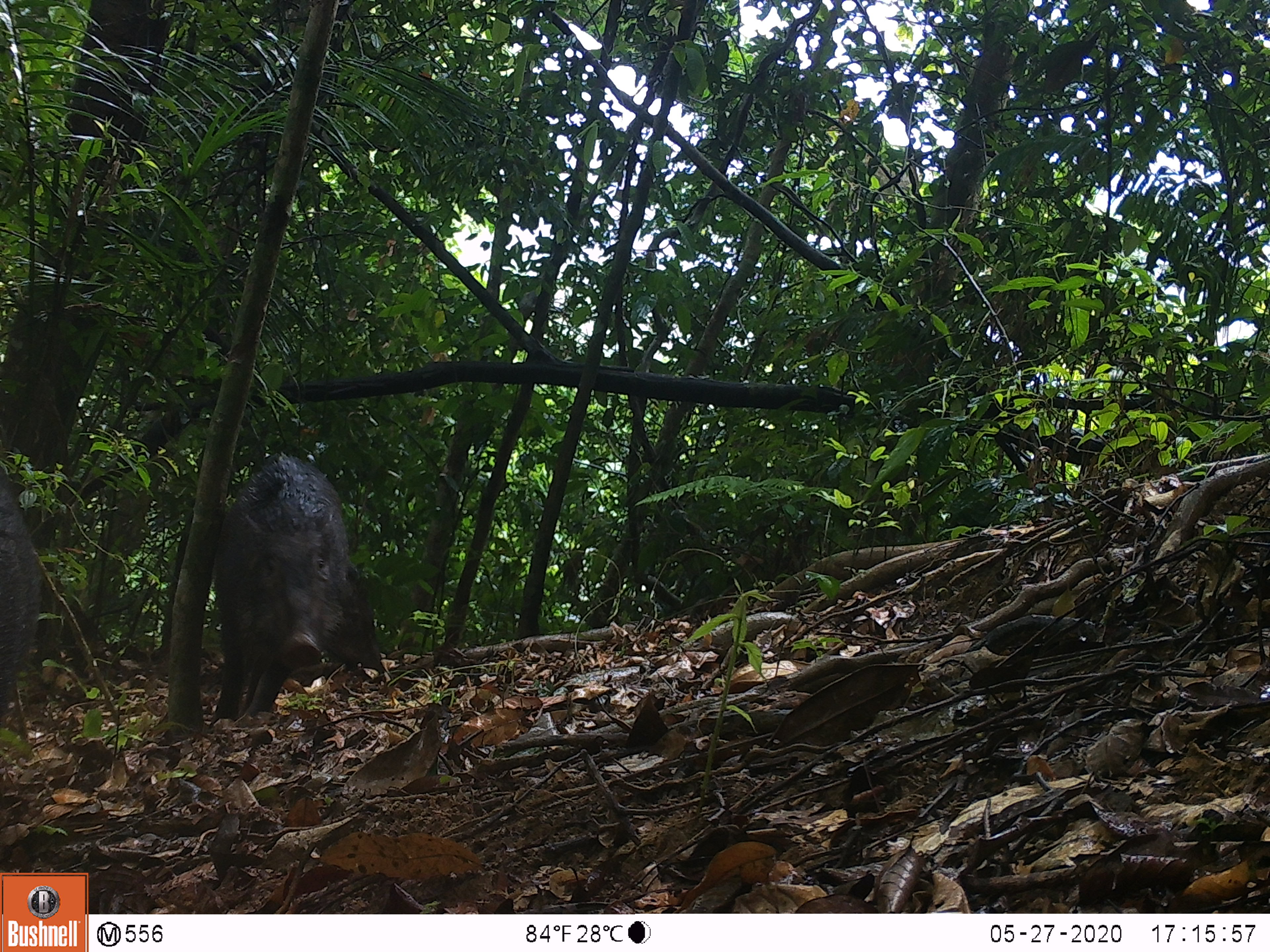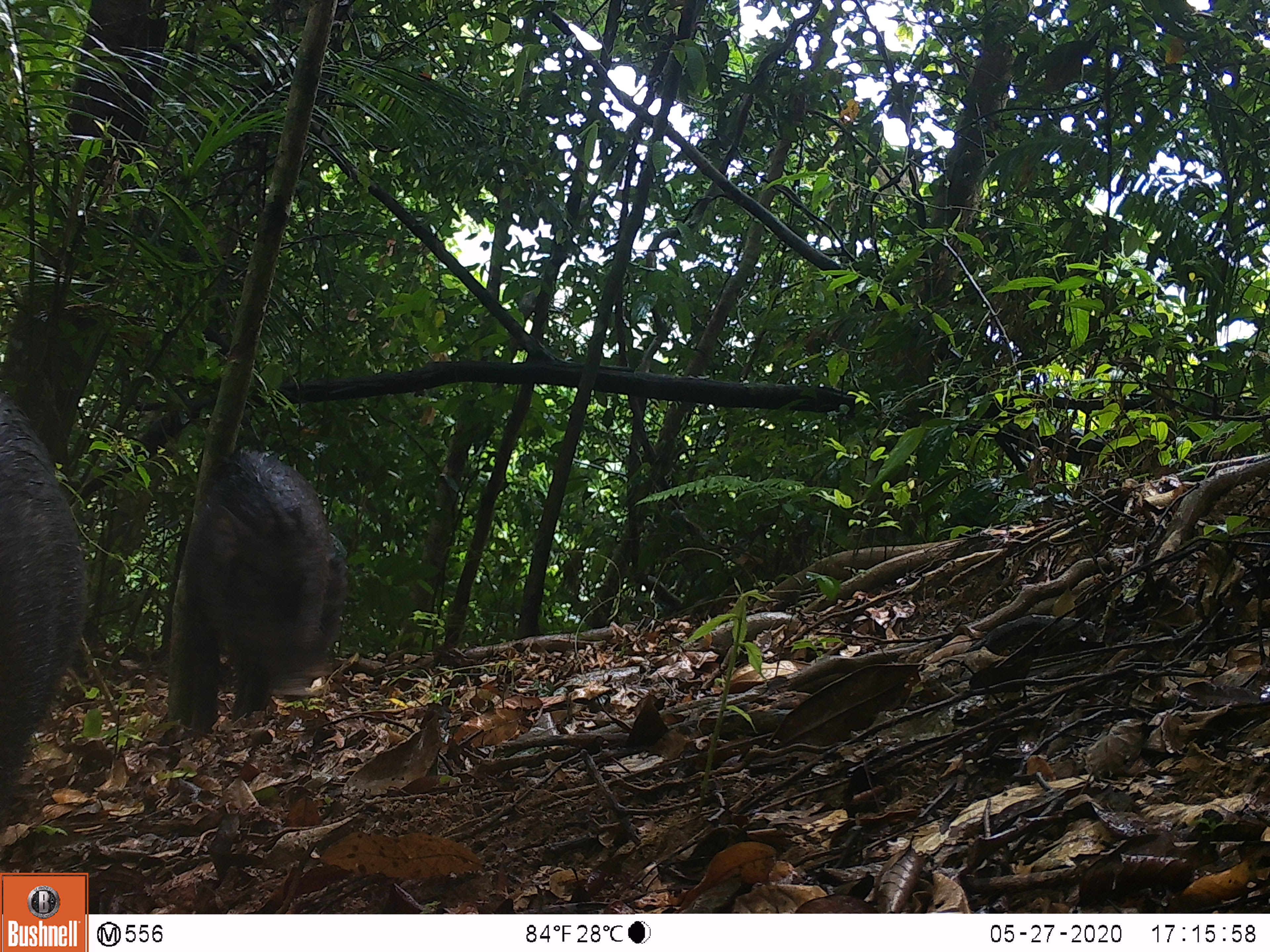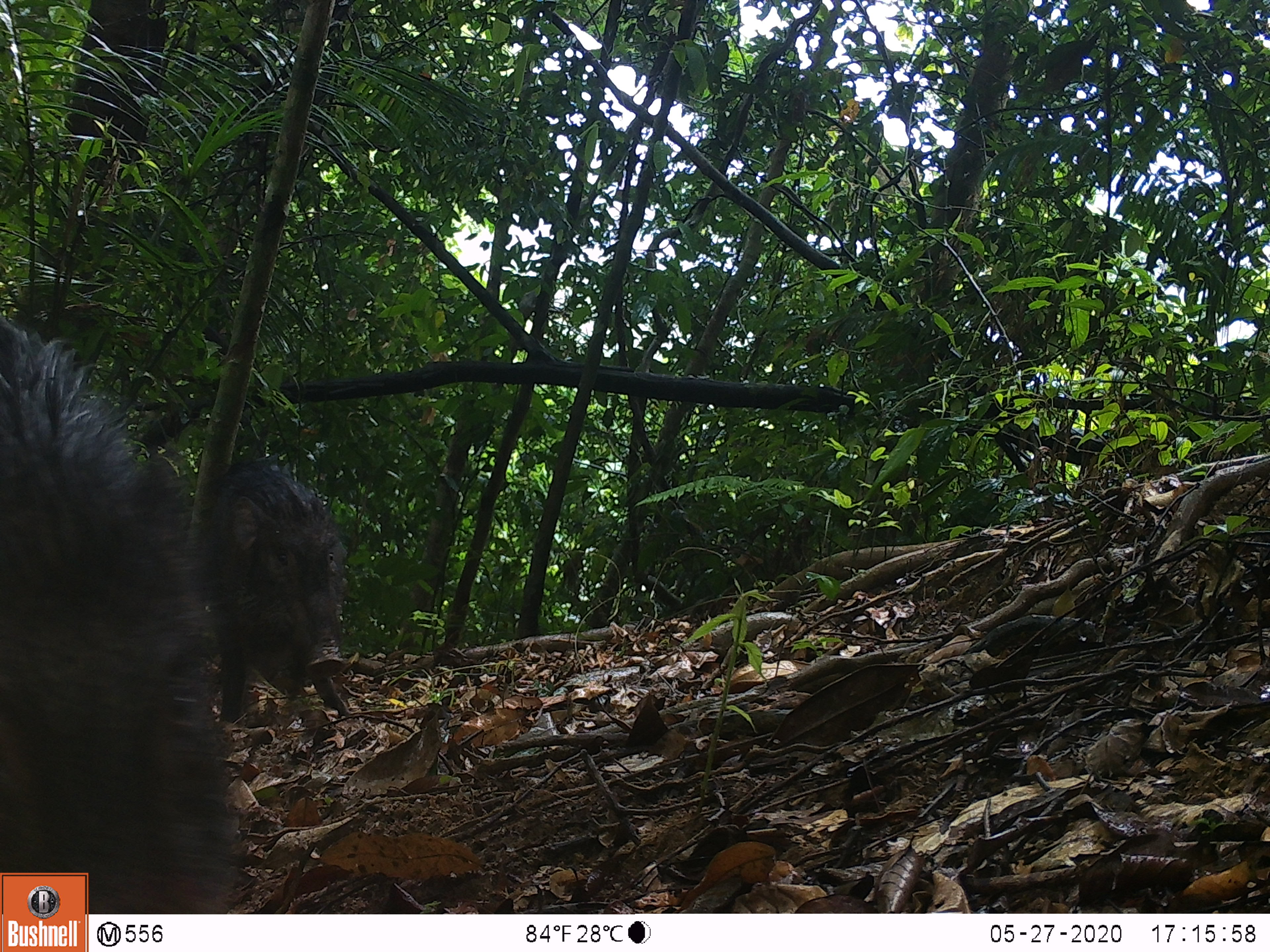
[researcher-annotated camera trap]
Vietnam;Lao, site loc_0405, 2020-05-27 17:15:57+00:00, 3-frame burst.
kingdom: Animalia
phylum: Chordata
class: Mammalia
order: Artiodactyla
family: Suidae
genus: Sus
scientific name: Sus scrofa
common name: eurasian wild pig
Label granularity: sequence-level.